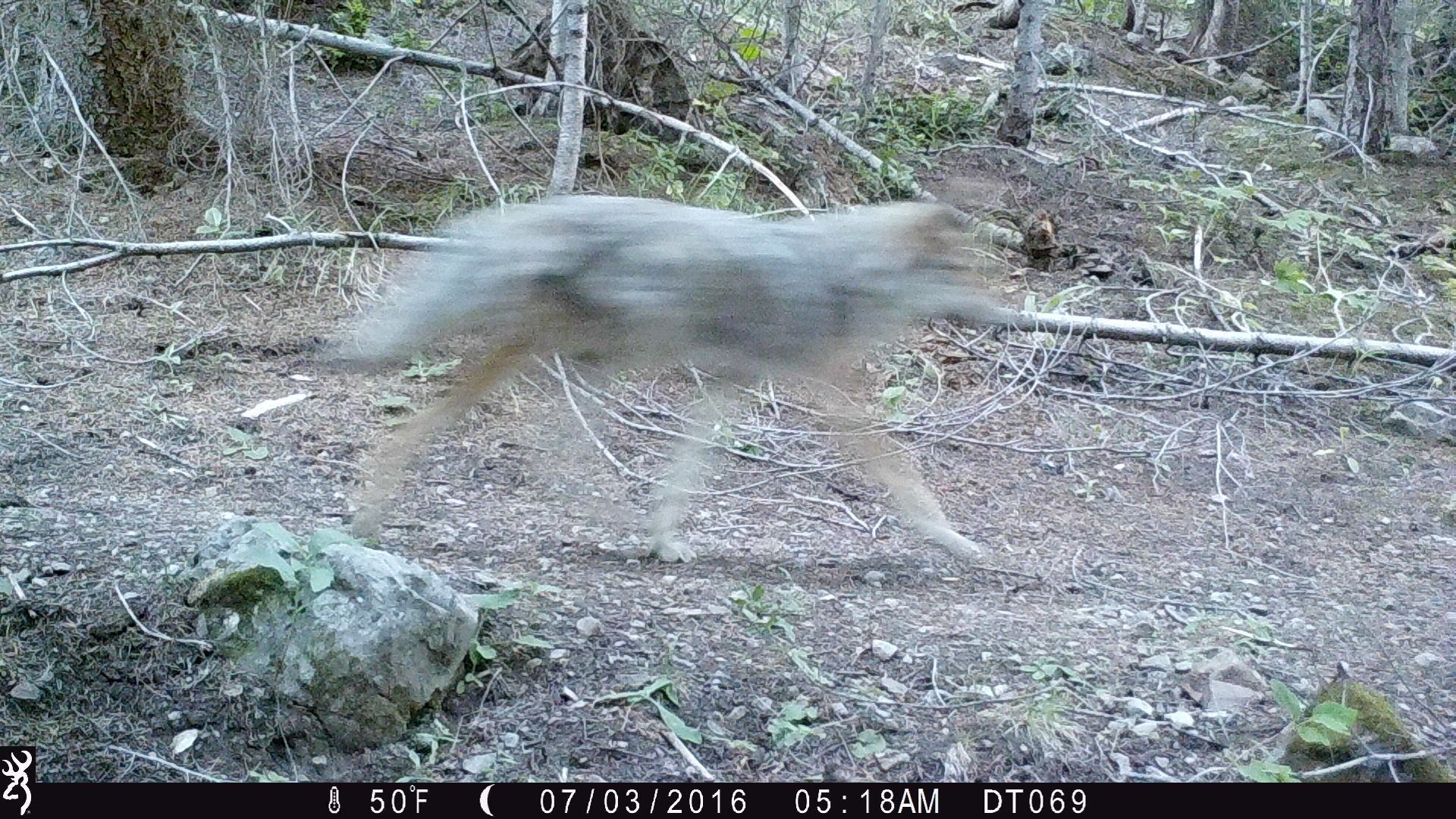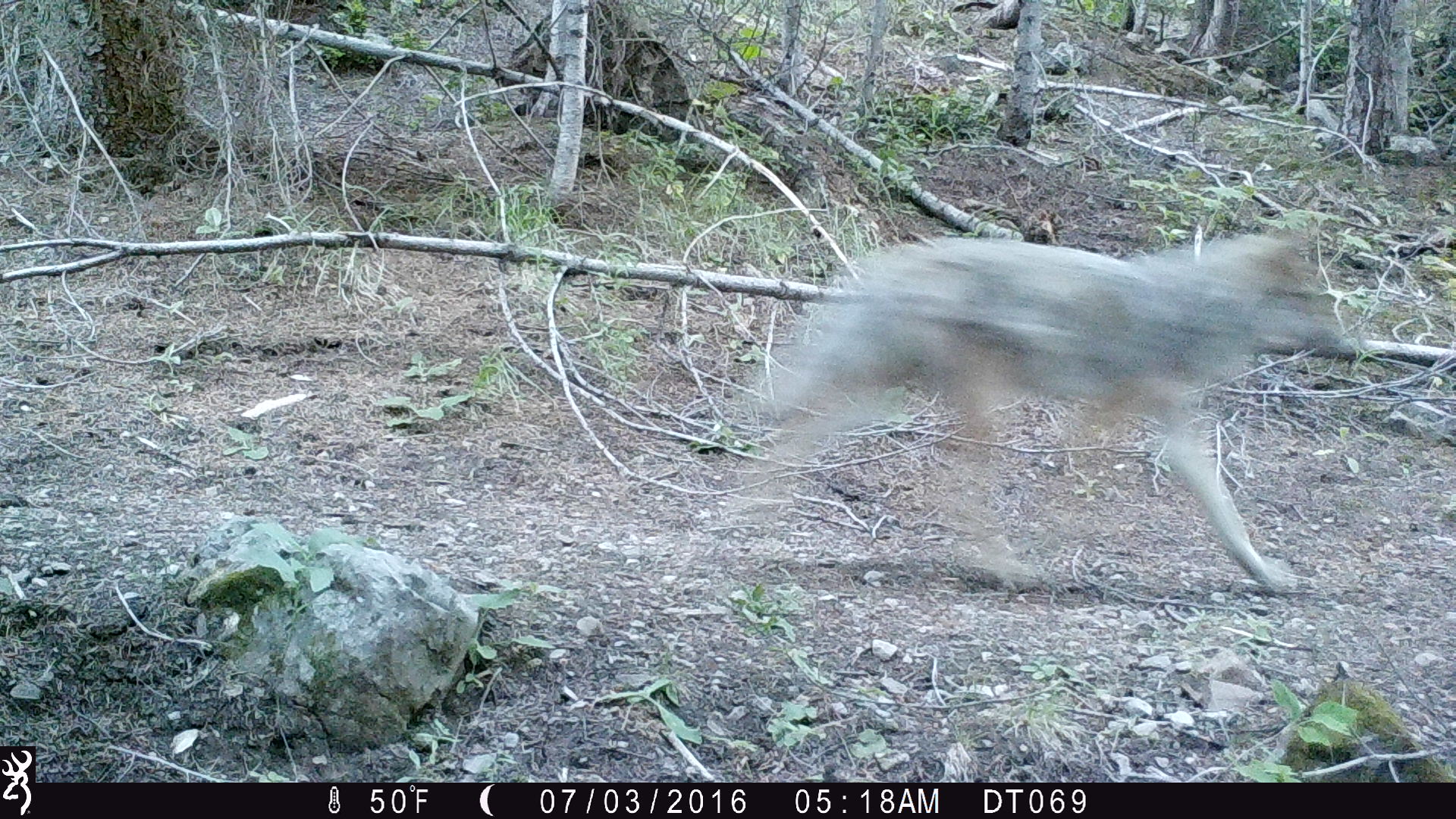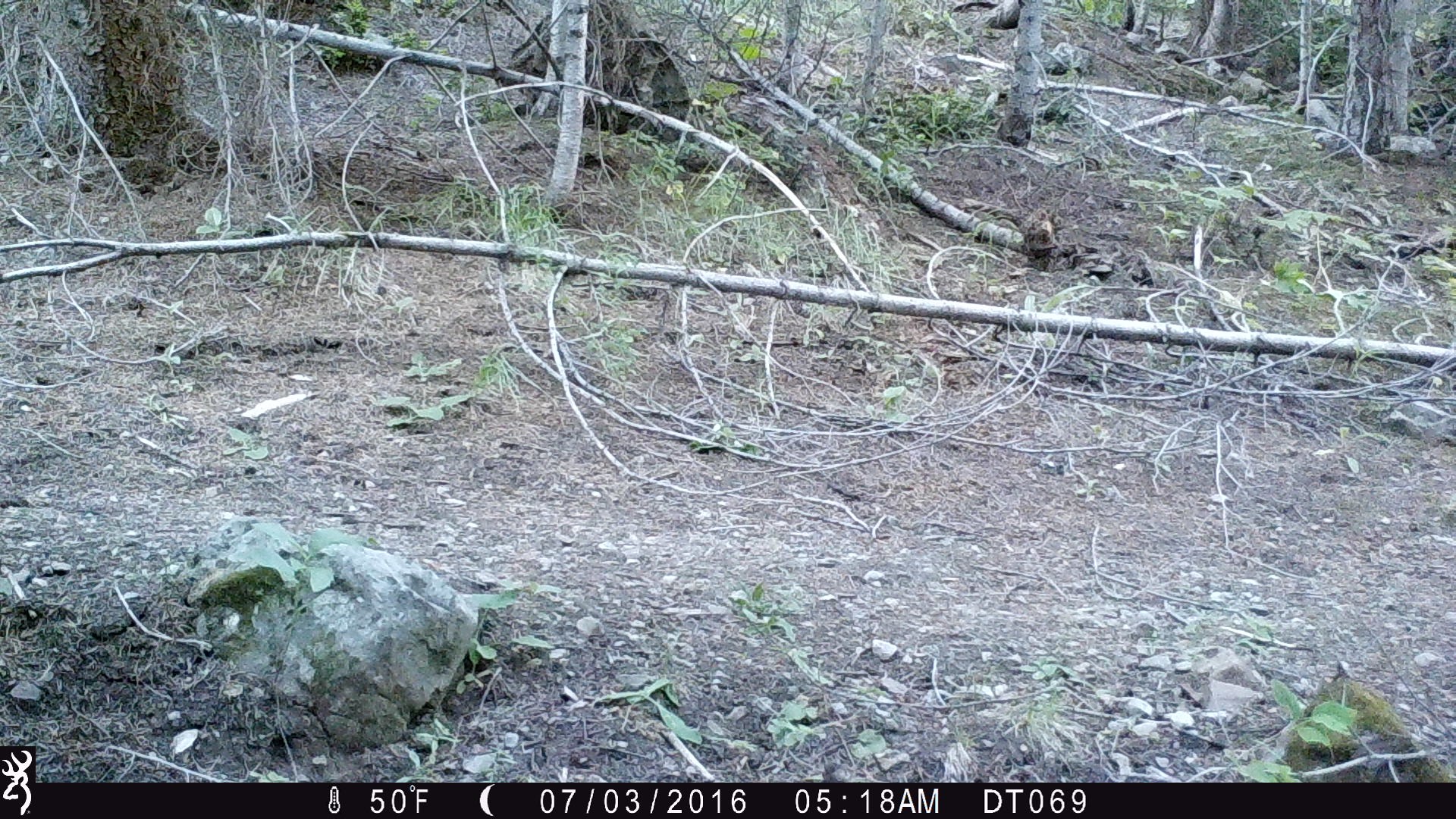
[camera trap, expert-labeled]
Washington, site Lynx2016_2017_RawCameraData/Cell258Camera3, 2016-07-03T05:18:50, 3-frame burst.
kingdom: Animalia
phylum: Chordata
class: Mammalia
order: Carnivora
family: Canidae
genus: Canis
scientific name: Canis latrans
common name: coyote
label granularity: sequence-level